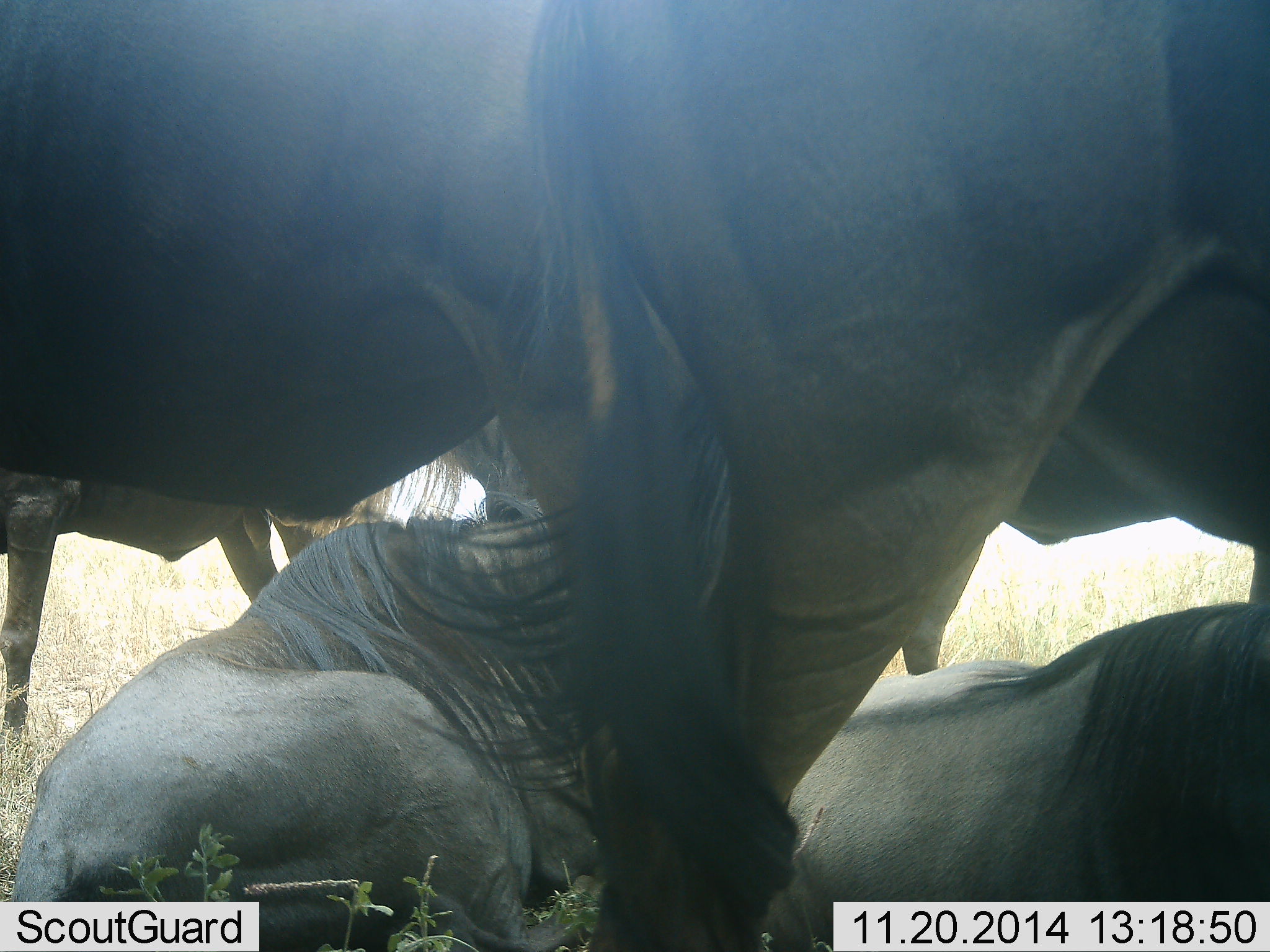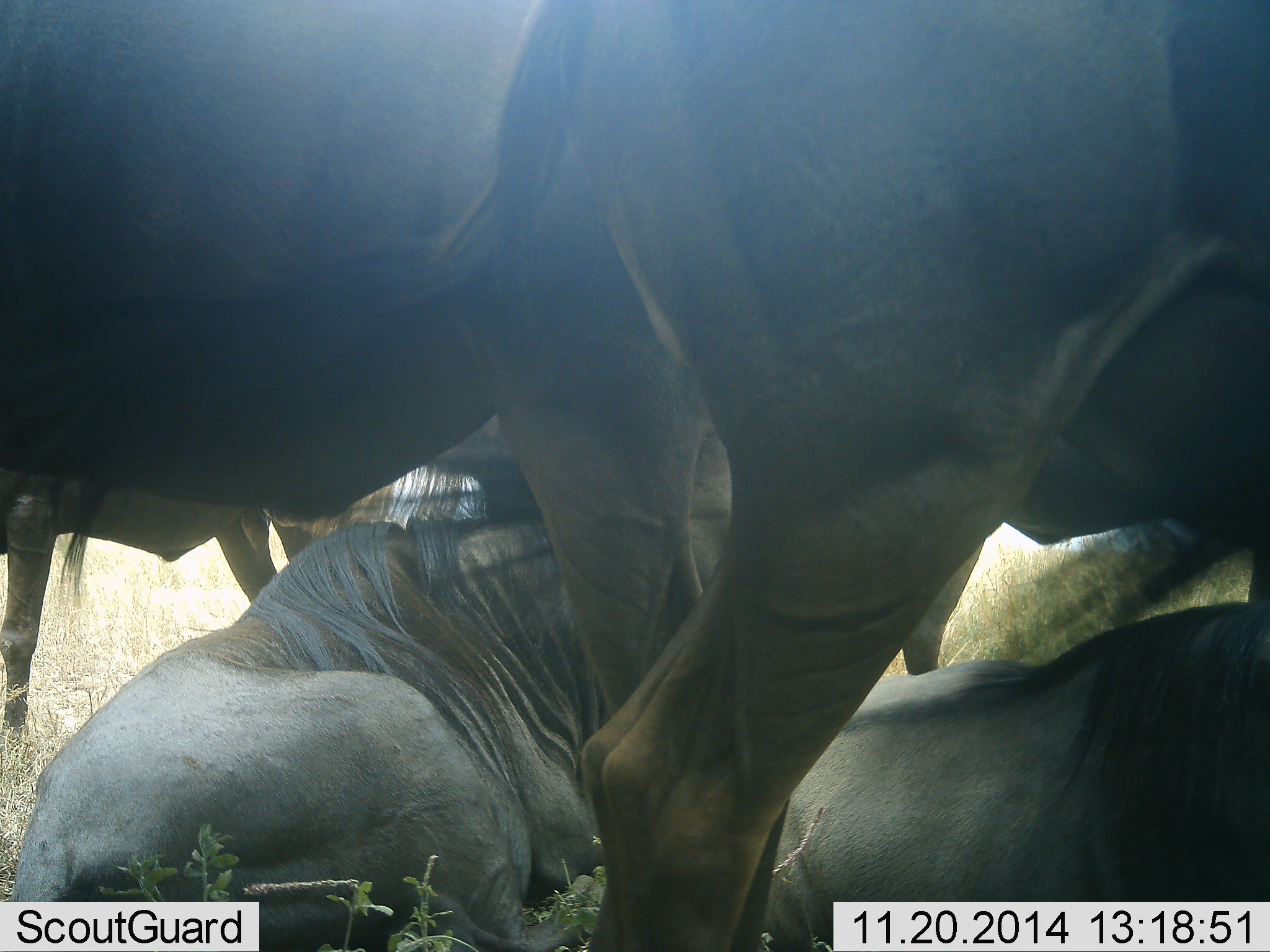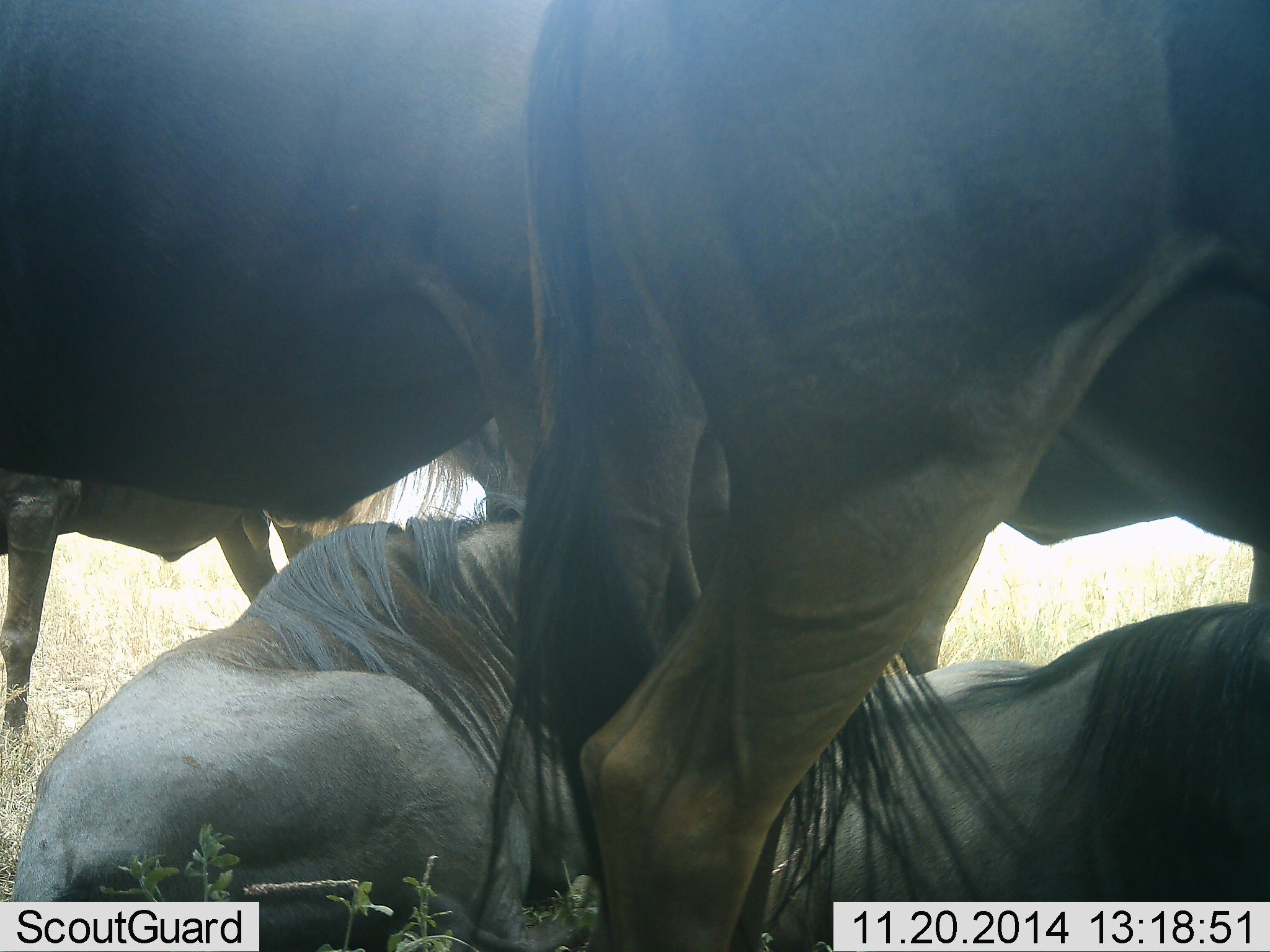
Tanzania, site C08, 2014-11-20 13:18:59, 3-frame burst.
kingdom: Animalia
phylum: Chordata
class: Mammalia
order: Artiodactyla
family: Bovidae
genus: Connochaetes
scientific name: Connochaetes taurinus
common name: blue wildebeest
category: wildebeest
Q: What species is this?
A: Wildebeest (blue wildebeest) (Connochaetes taurinus).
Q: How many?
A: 5.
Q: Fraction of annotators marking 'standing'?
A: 80%.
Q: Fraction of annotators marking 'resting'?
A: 100%.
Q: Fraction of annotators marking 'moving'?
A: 10%.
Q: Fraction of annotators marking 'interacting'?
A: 0%.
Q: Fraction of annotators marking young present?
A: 0%.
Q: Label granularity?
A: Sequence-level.